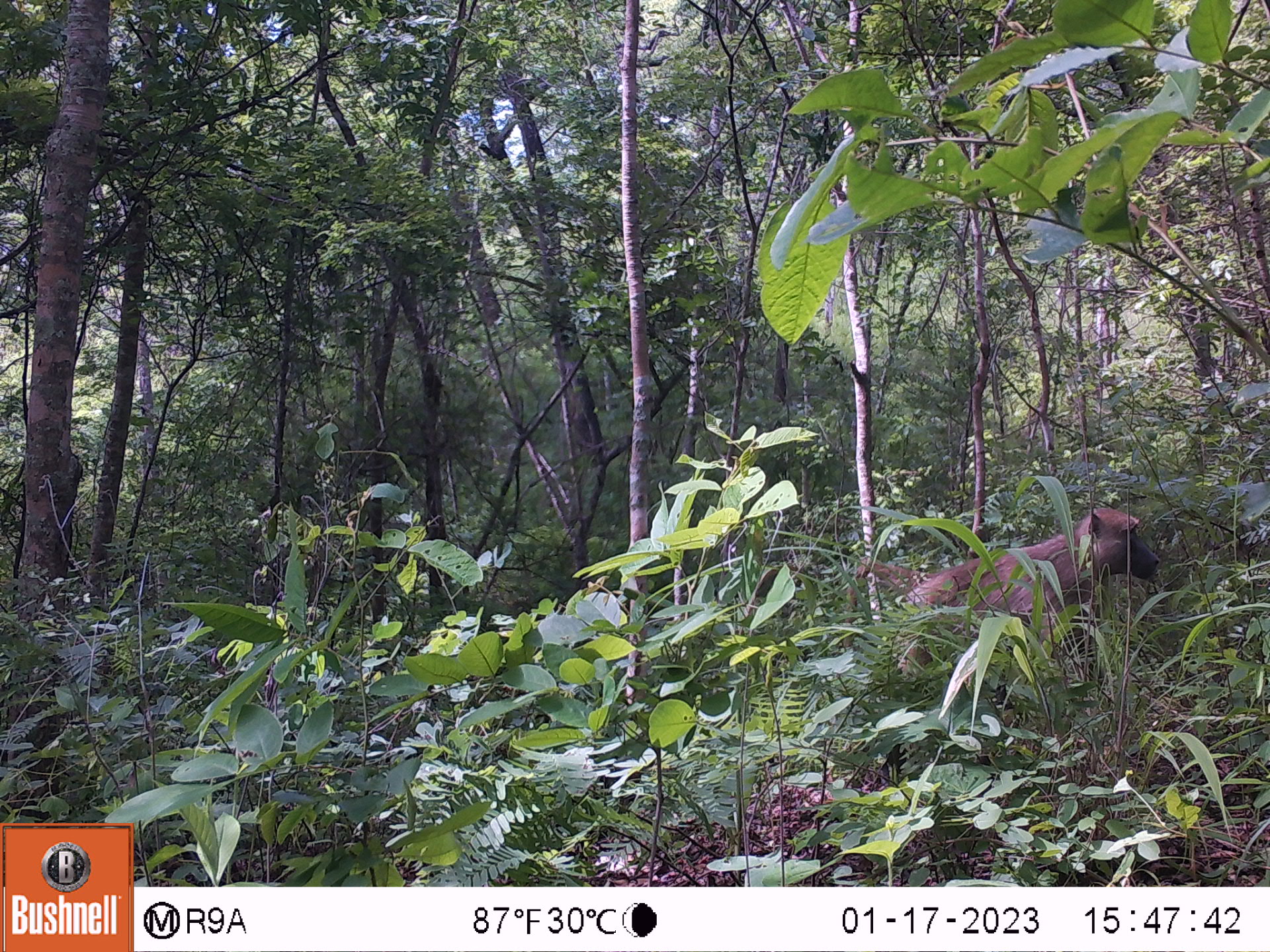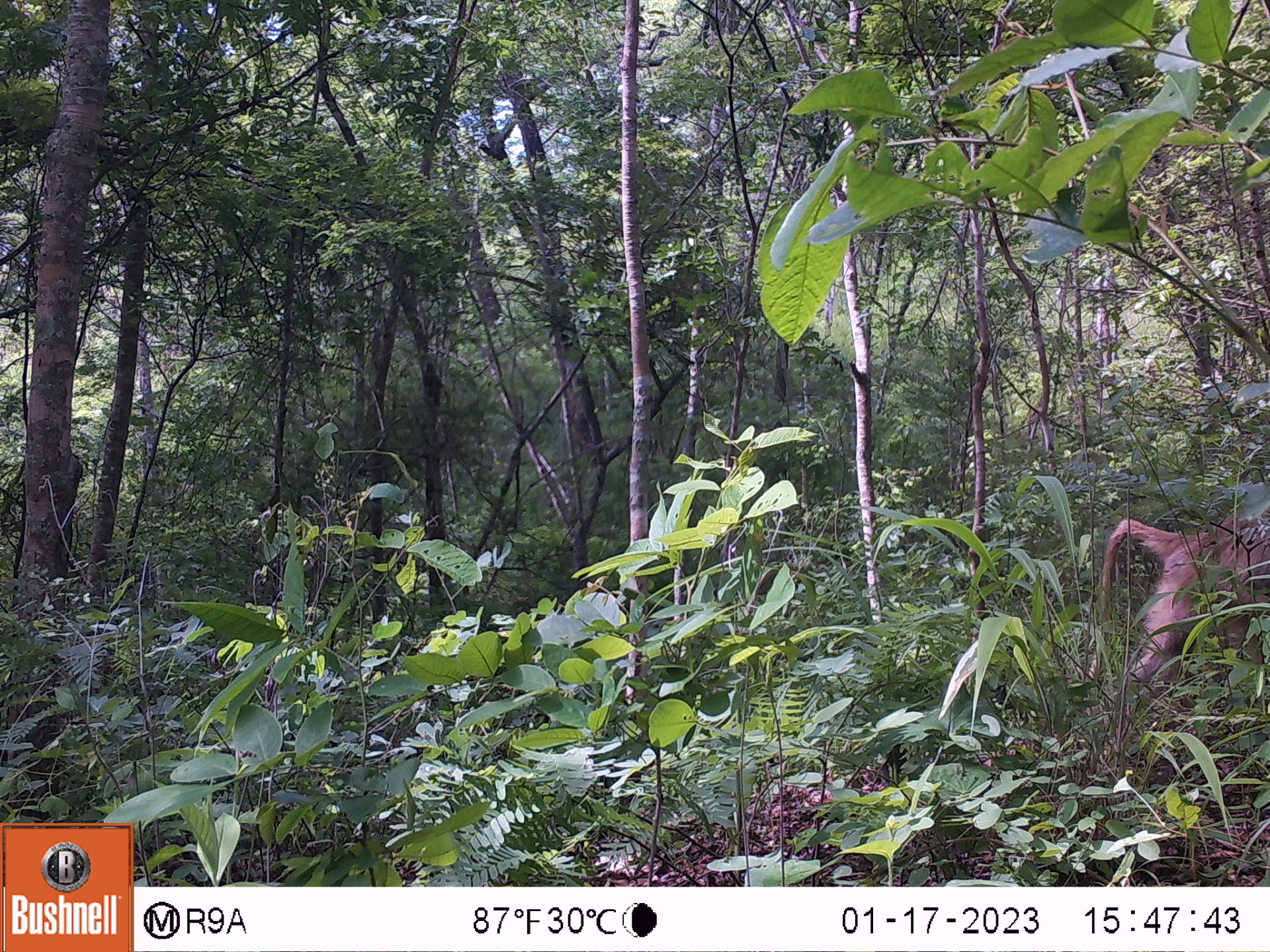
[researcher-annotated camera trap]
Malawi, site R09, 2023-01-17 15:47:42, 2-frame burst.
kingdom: Animalia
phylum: Chordata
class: Mammalia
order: Primates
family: Cercopithecidae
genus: Papio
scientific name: Papio cynocephalus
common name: yellow baboon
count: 1